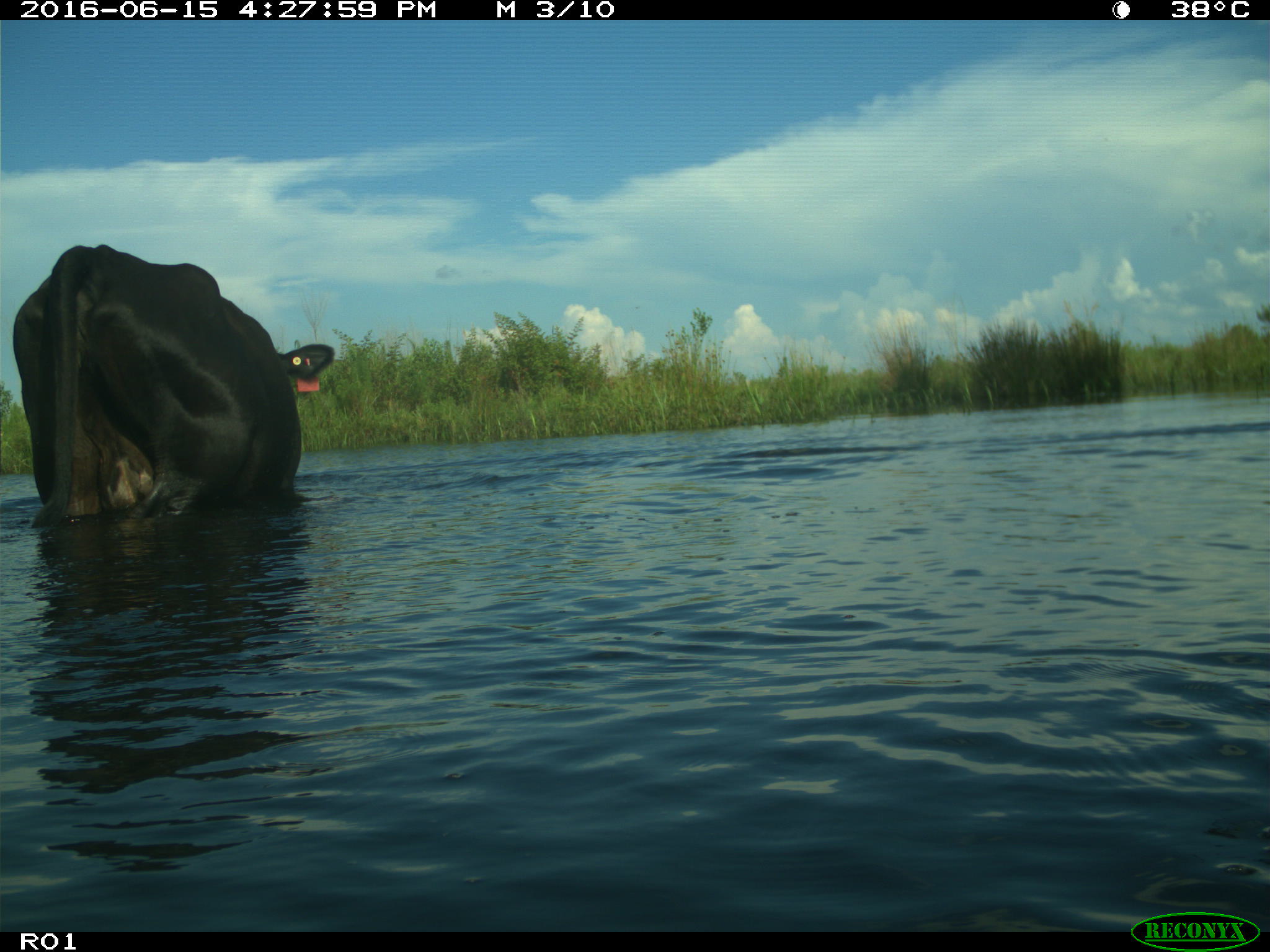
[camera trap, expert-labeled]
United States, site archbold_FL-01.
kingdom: Animalia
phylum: Chordata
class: Mammalia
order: Artiodactyla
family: Bovidae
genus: Bos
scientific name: Bos taurus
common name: domestic cow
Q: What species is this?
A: Bos taurus (domestic cow).